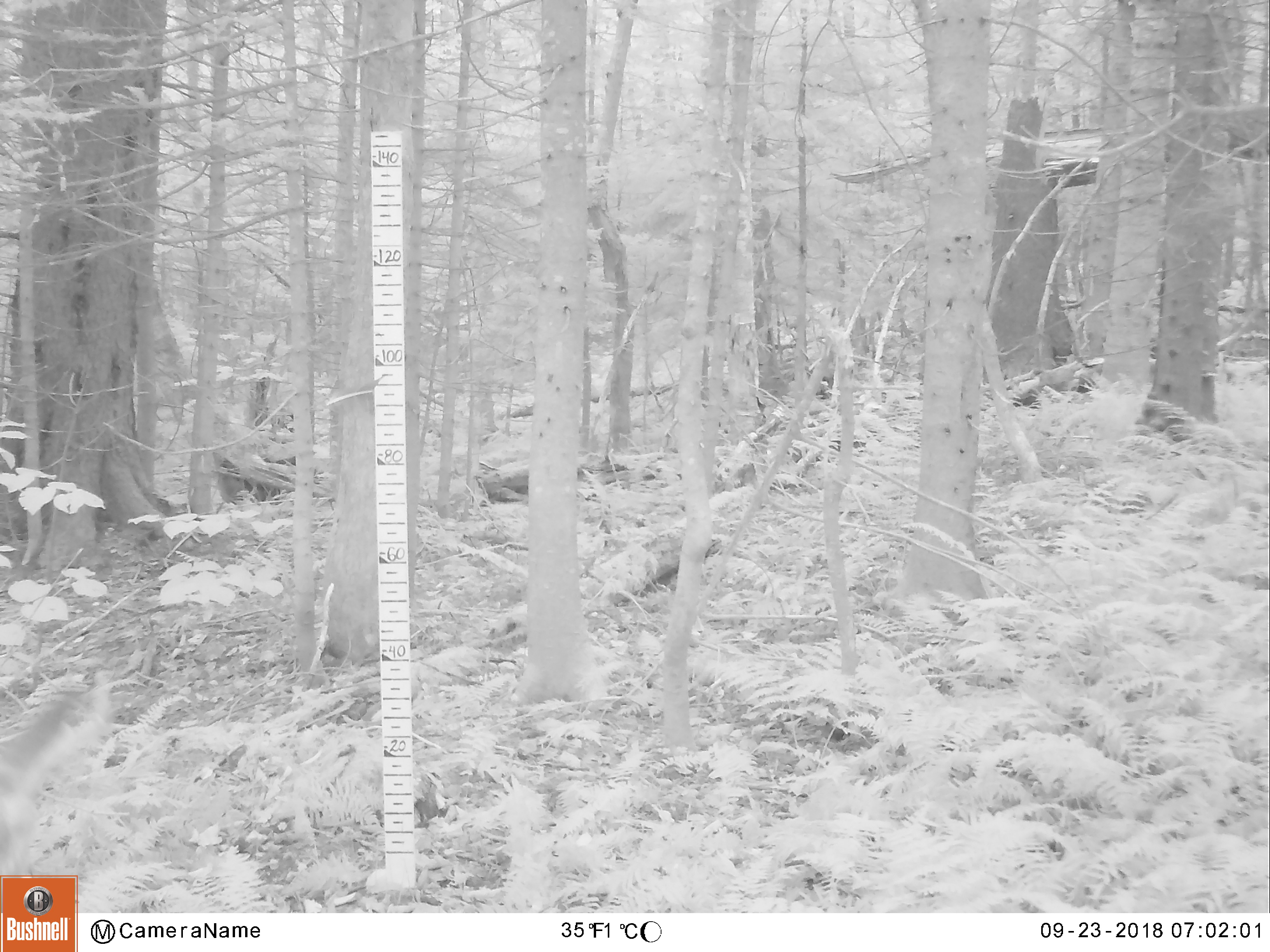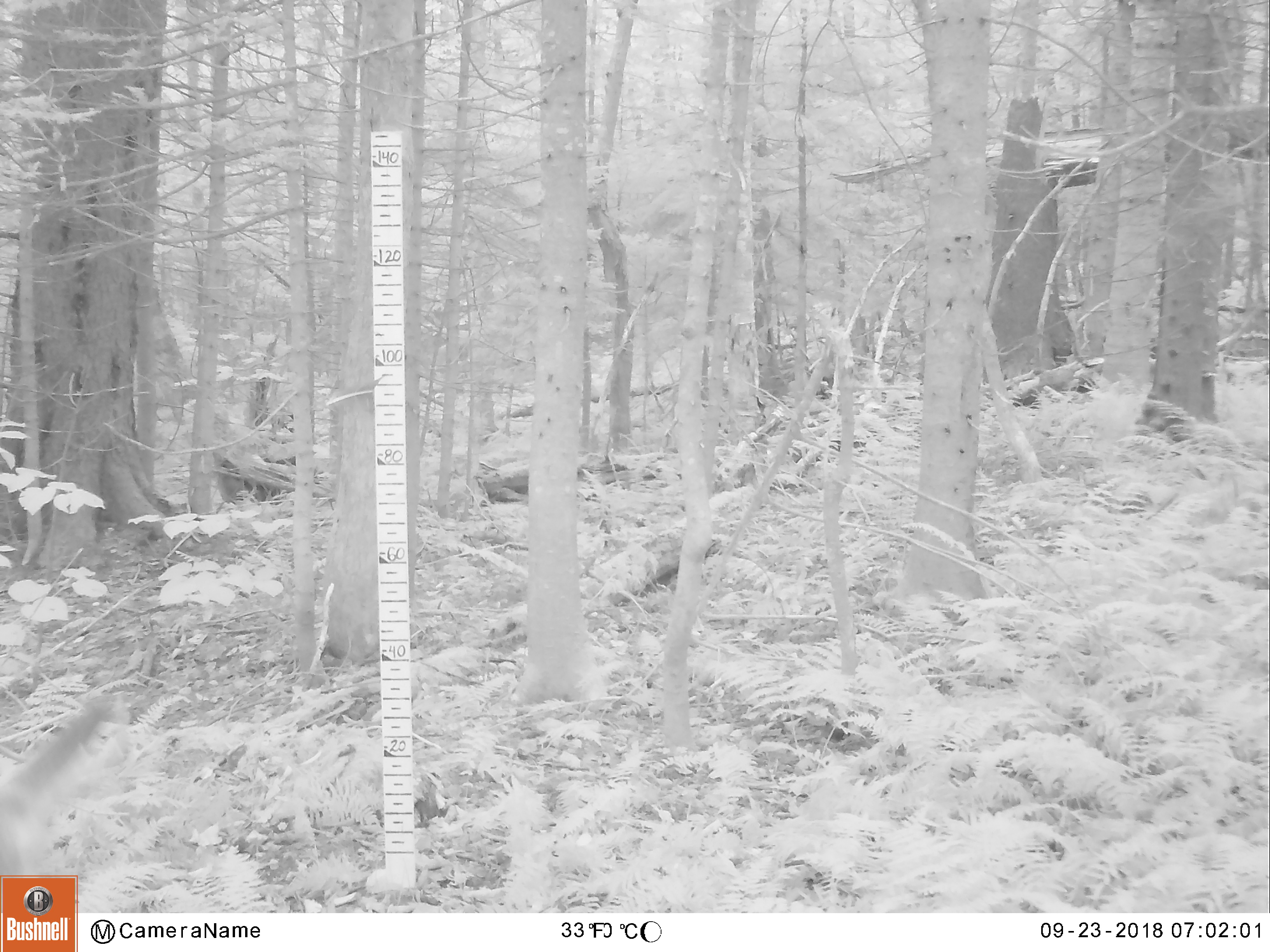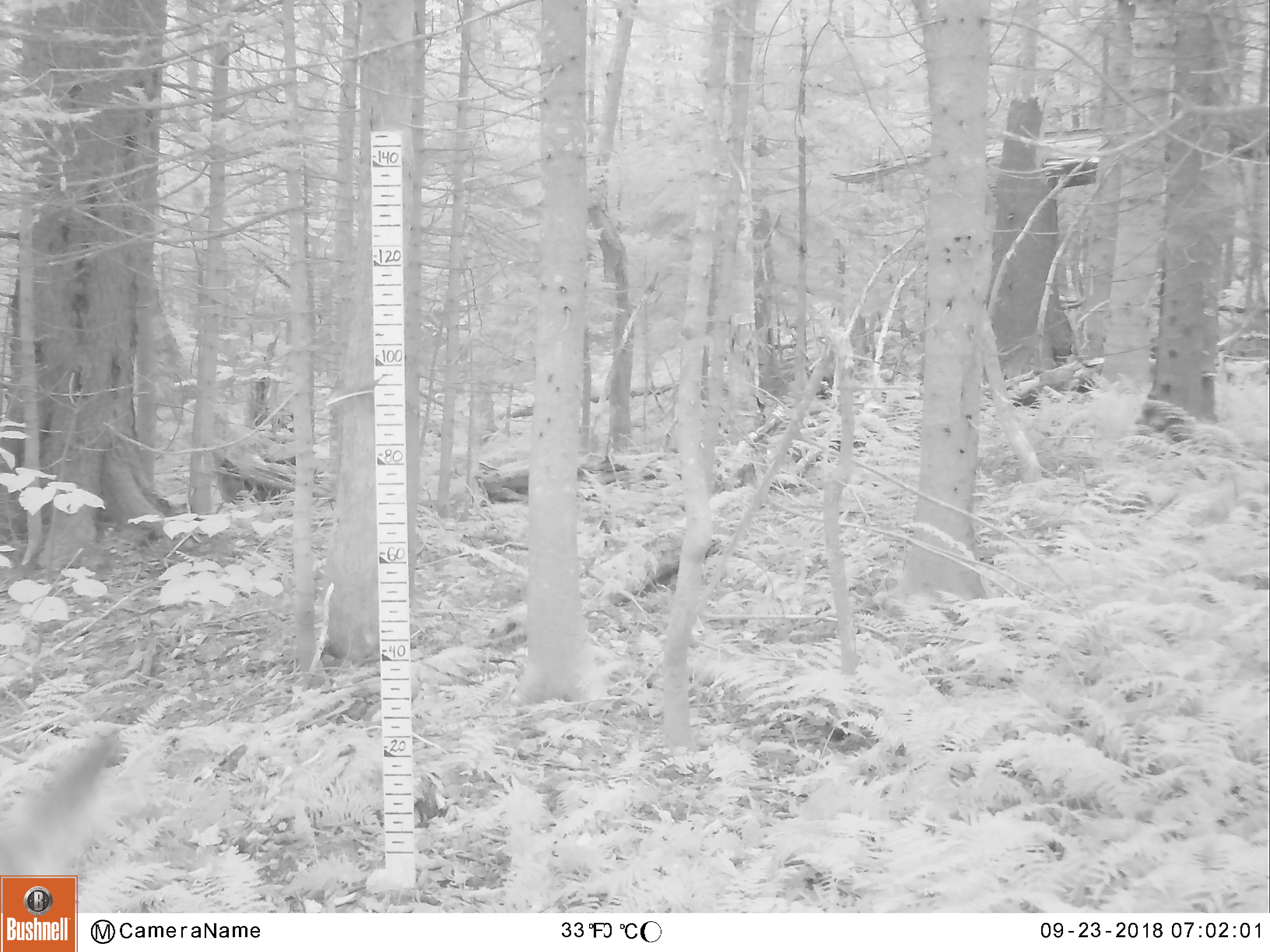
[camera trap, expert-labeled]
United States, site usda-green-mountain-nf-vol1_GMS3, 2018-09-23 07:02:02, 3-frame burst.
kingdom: Animalia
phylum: Chordata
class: Mammalia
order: Artiodactyla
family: Cervidae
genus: Odocoileus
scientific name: Odocoileus virginianus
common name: white-tailed deer